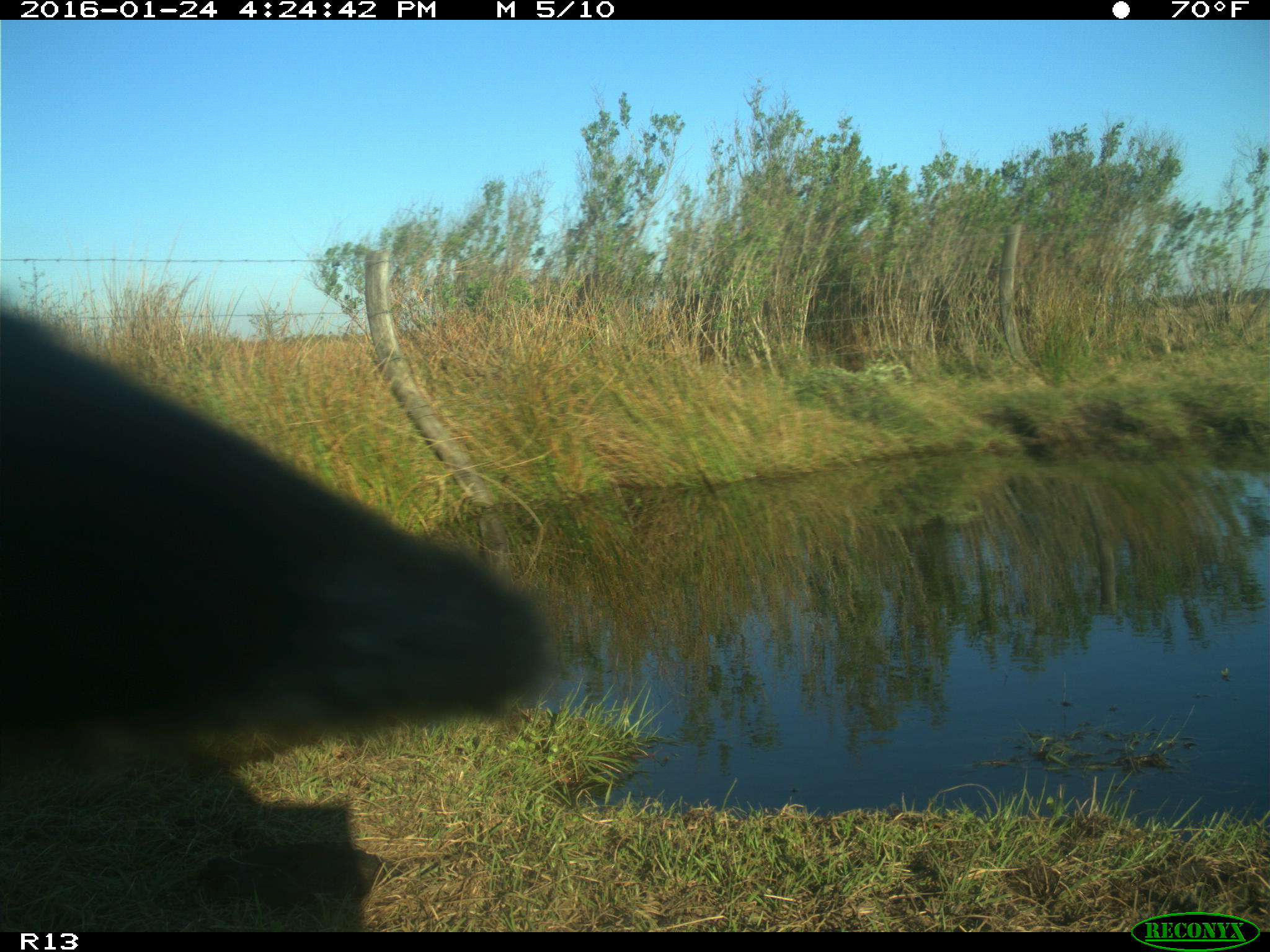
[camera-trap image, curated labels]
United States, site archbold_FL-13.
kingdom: Animalia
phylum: Chordata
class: Mammalia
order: Artiodactyla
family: Bovidae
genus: Bos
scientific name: Bos taurus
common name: domestic cow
Bos taurus (domestic cow).